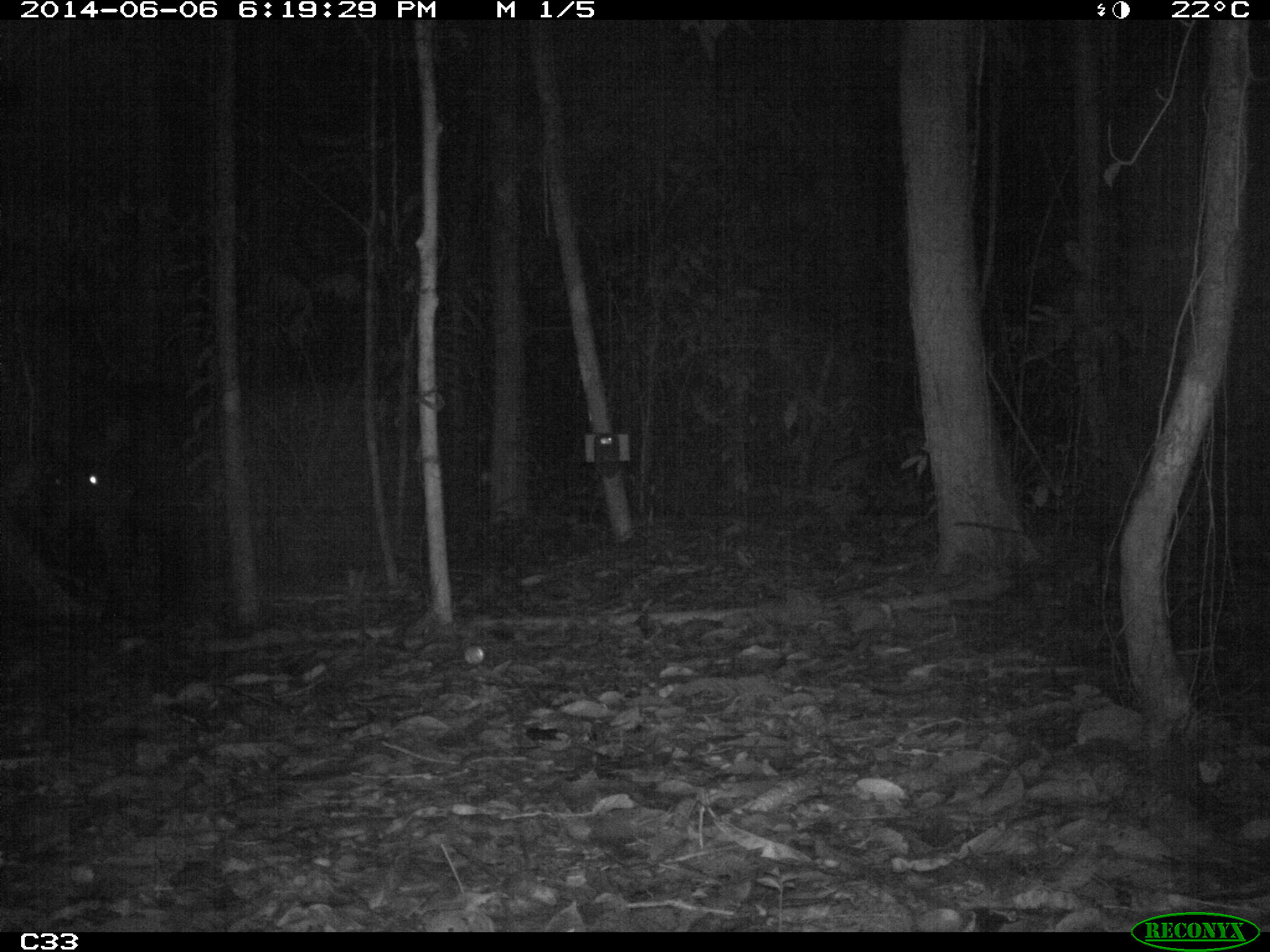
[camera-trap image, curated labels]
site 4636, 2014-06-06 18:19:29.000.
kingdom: Animalia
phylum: Chordata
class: Mammalia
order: Perissodactyla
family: Tapiridae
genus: Tapirus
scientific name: Tapirus terrestris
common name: south american tapir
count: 1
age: adult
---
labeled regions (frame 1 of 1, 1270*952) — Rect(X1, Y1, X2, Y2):
tapirus terrestris: Rect(36, 404, 191, 620); Rect(24, 458, 144, 546)